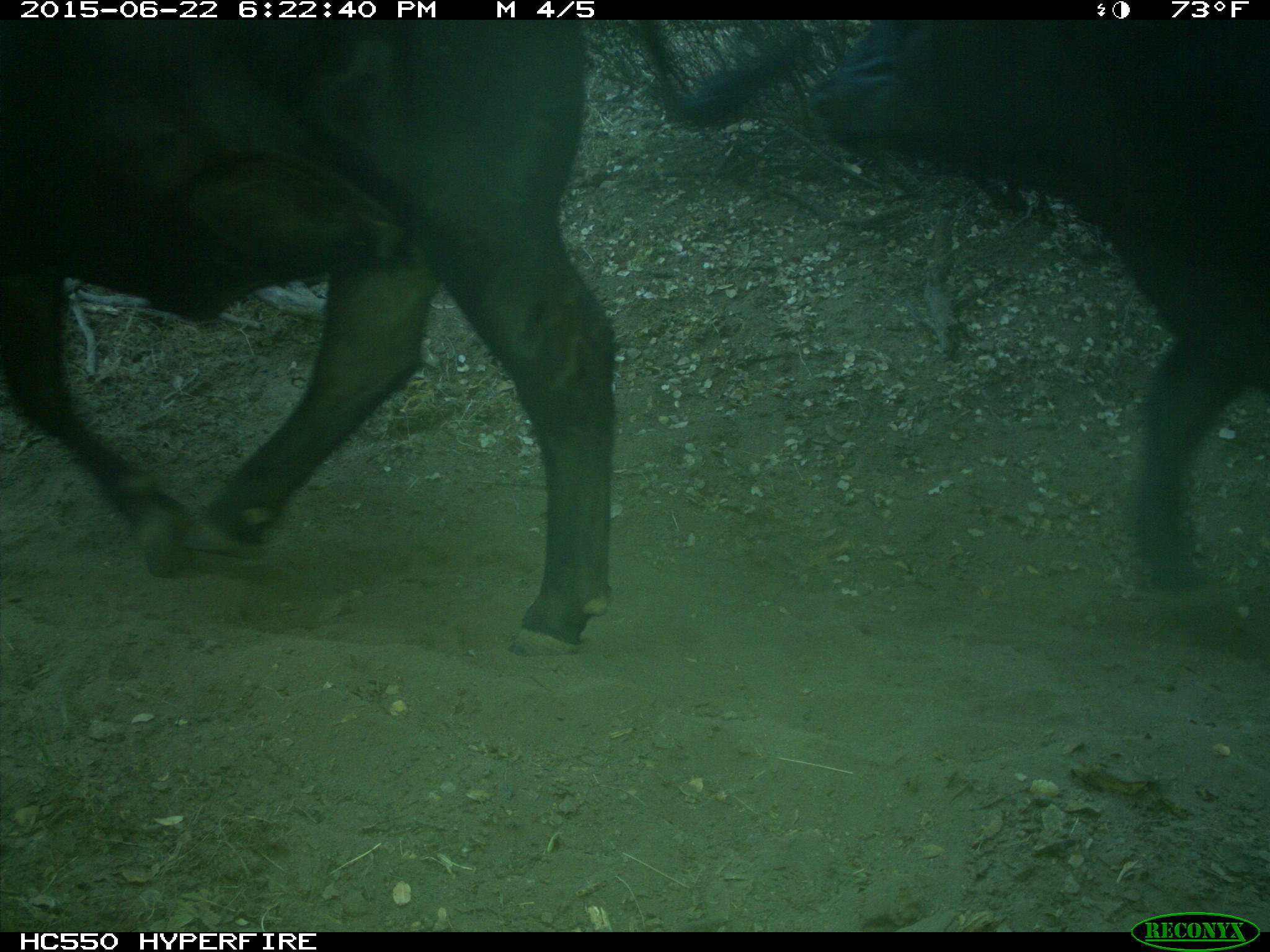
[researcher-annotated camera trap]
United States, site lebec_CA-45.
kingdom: Animalia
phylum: Chordata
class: Mammalia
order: Artiodactyla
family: Bovidae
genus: Bos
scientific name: Bos taurus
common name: domestic cow